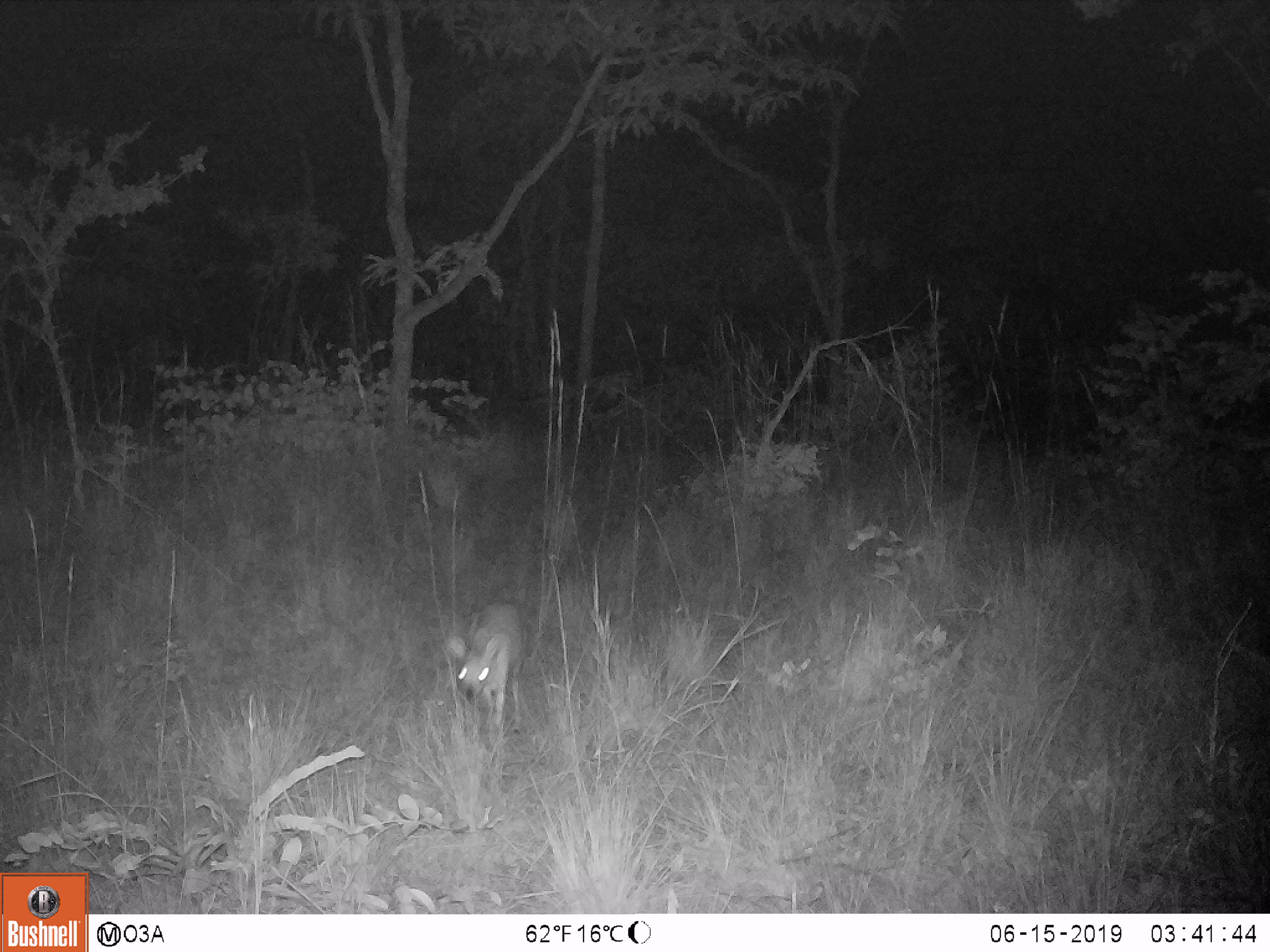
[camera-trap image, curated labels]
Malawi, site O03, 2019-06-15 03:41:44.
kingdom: Animalia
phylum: Chordata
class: Mammalia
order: Artiodactyla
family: Bovidae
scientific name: Antilopinae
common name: small antelope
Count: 1.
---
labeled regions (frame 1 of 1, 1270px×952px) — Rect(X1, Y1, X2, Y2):
small antelope: Rect(450, 594, 534, 747)